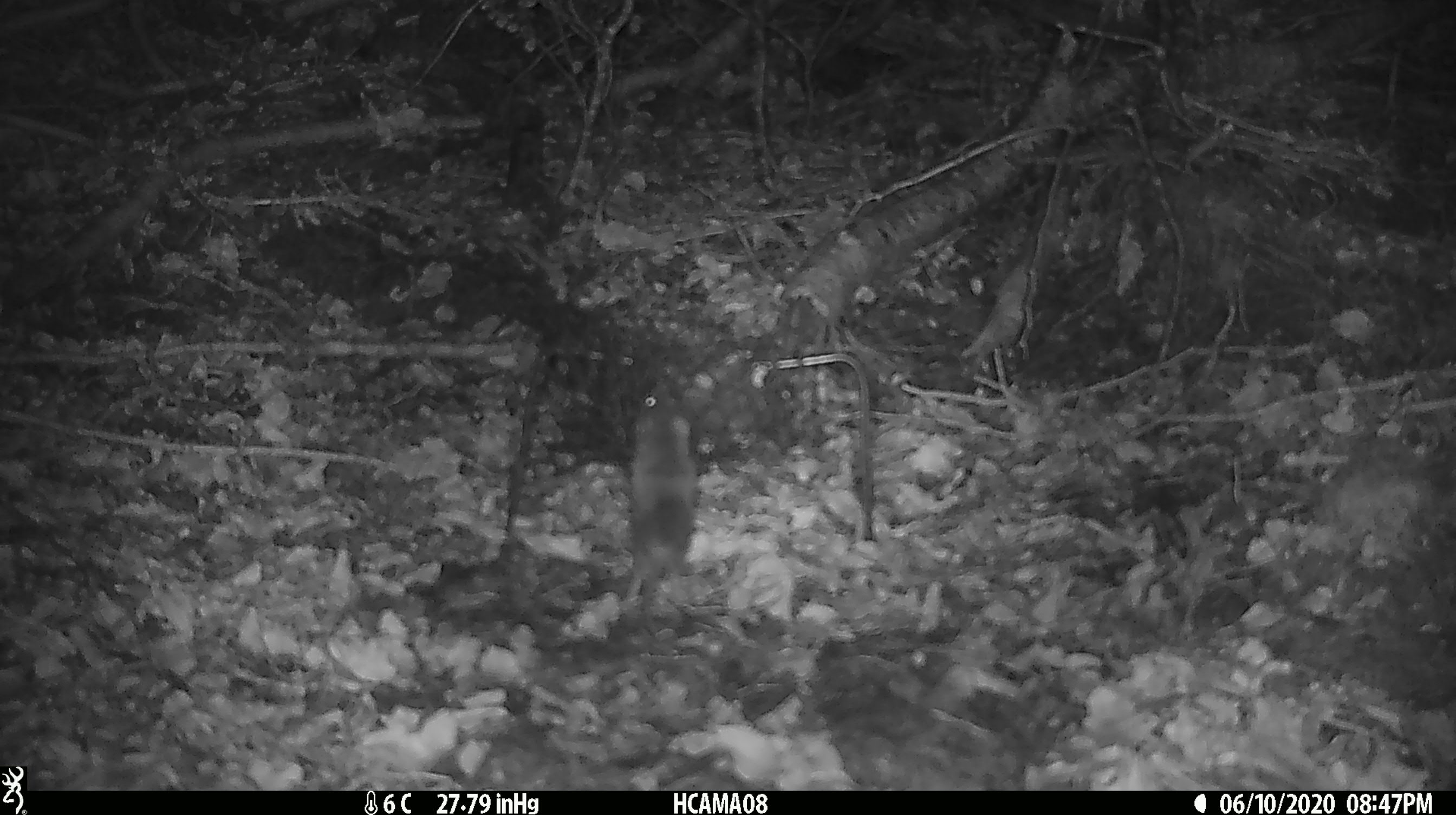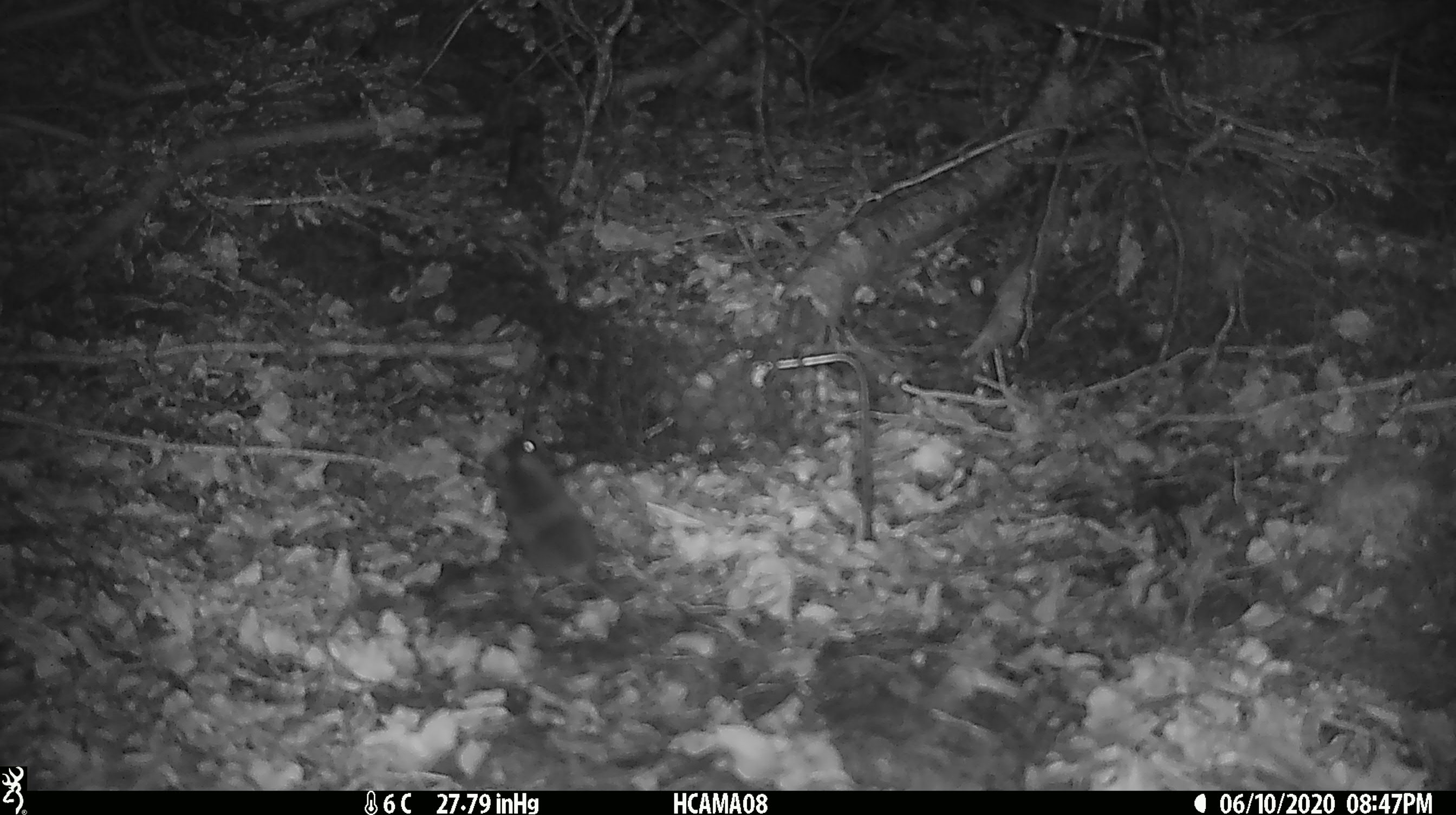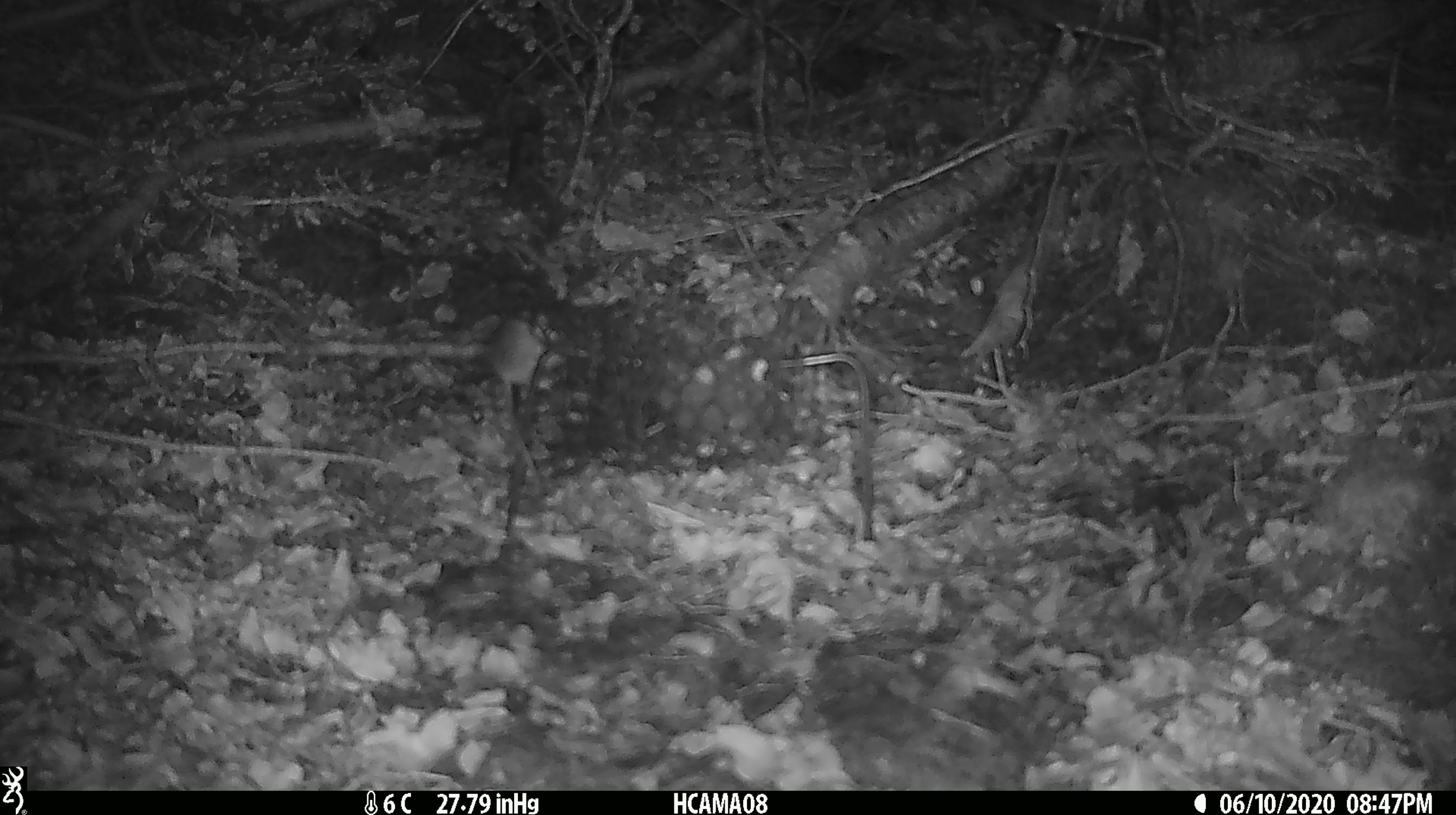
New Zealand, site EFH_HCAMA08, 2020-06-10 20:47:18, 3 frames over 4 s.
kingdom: Animalia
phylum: Chordata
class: Mammalia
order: Rodentia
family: Muridae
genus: Mus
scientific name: Mus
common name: mouse